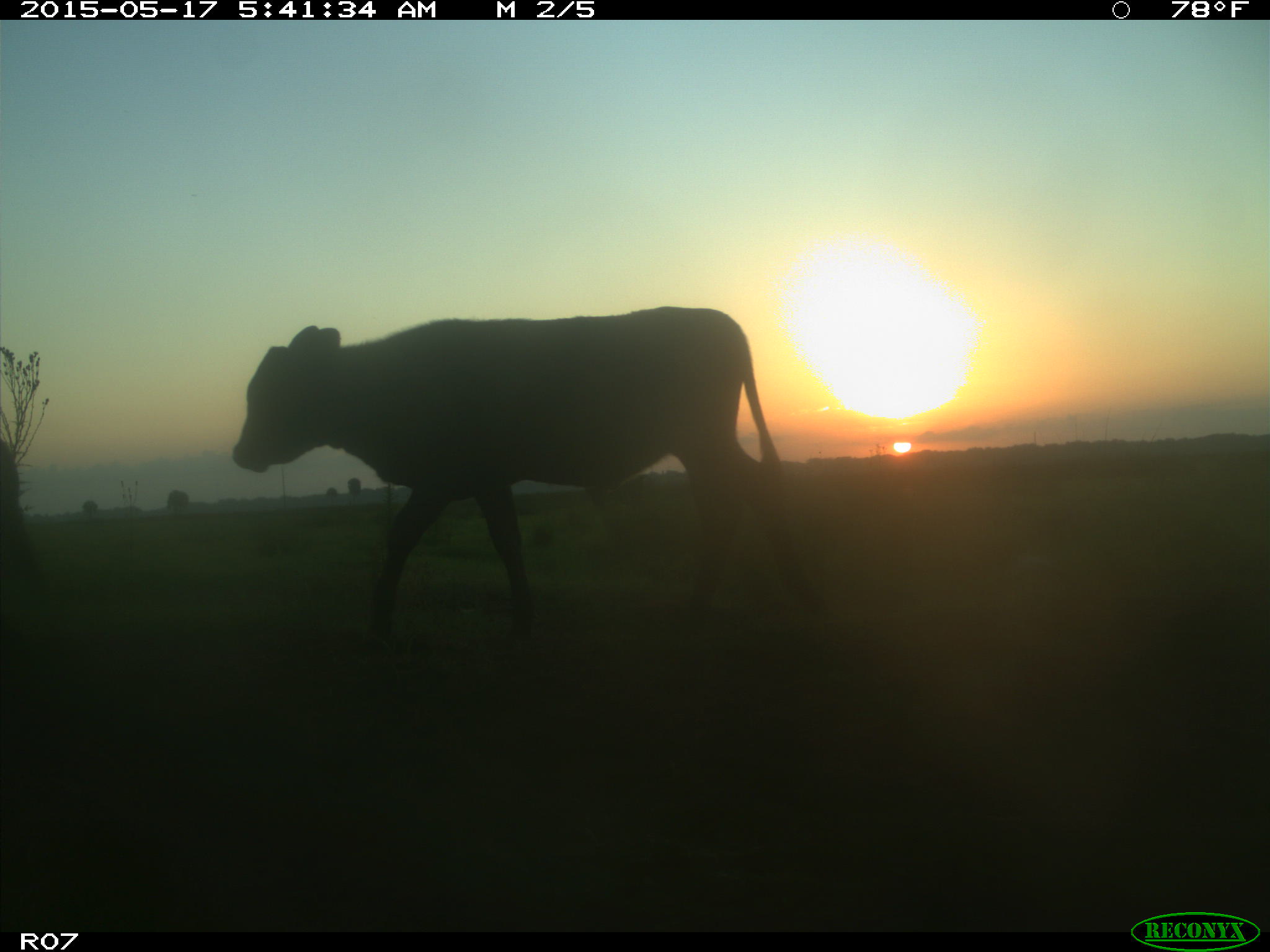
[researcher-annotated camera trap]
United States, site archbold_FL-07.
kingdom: Animalia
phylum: Chordata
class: Mammalia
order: Artiodactyla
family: Bovidae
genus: Bos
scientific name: Bos taurus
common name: domestic cow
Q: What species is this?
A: Bos taurus (domestic cow).